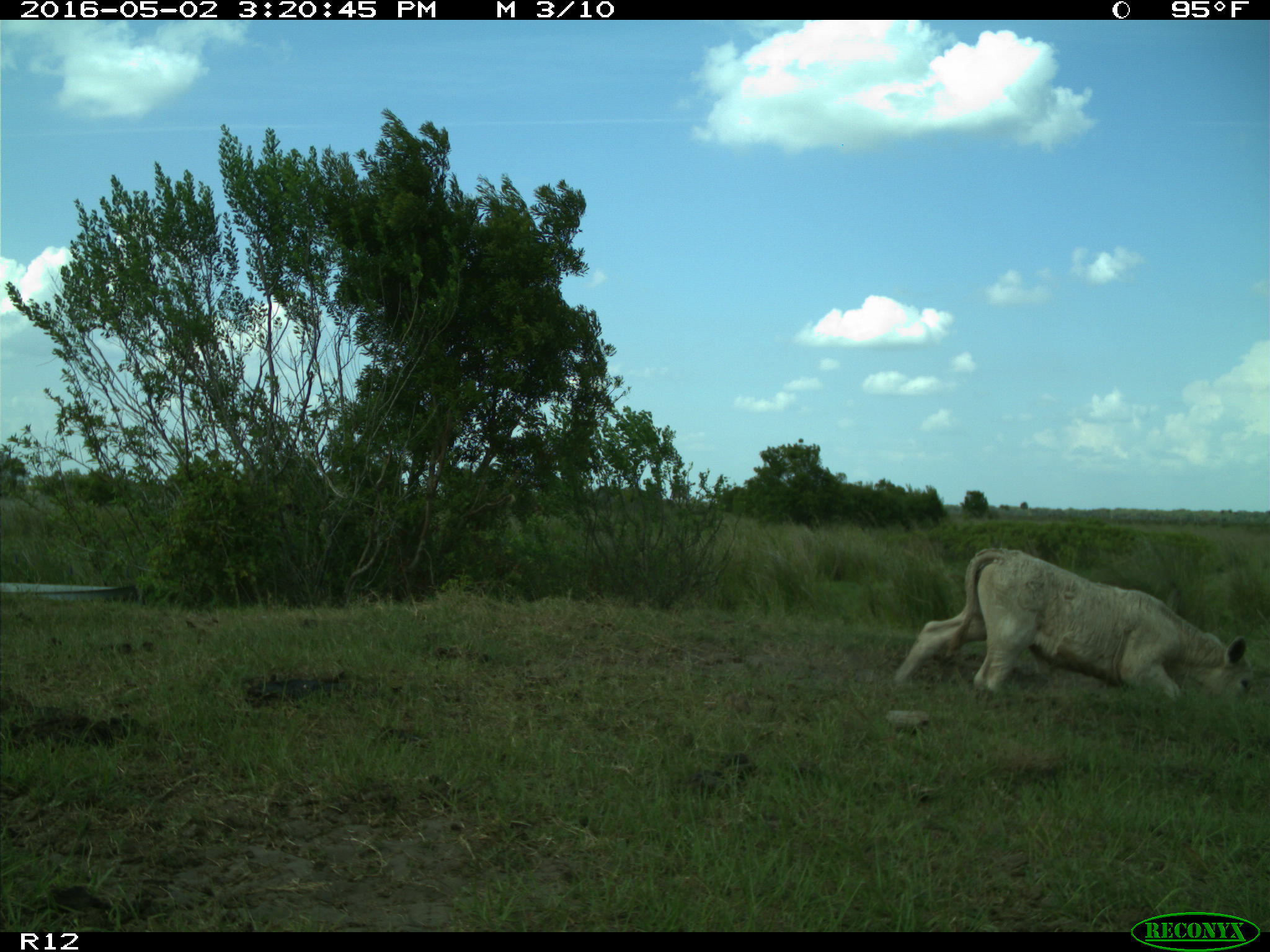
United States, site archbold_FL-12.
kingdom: Animalia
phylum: Chordata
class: Mammalia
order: Artiodactyla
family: Bovidae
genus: Bos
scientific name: Bos taurus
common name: domestic cow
Bos taurus (domestic cow).